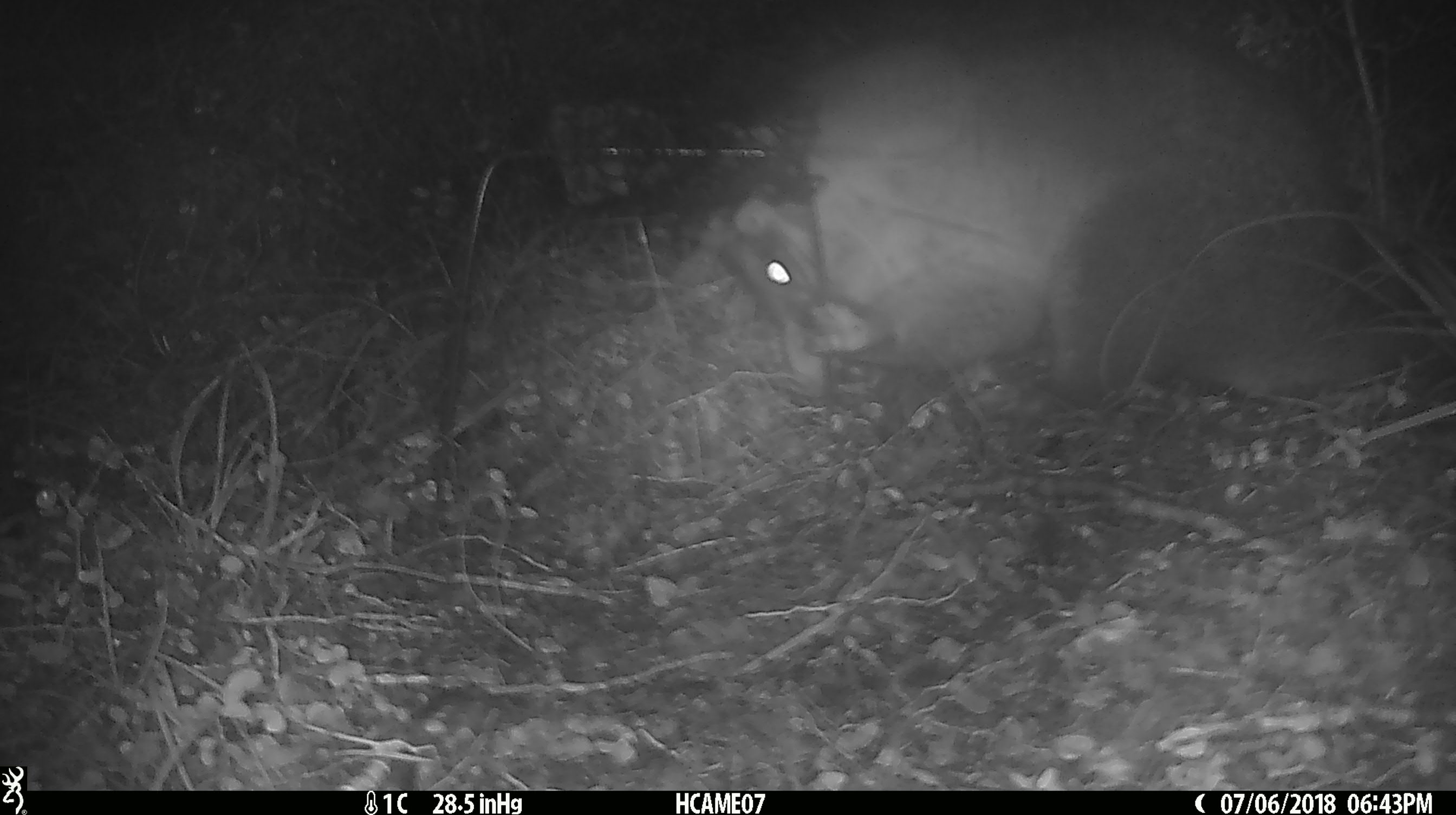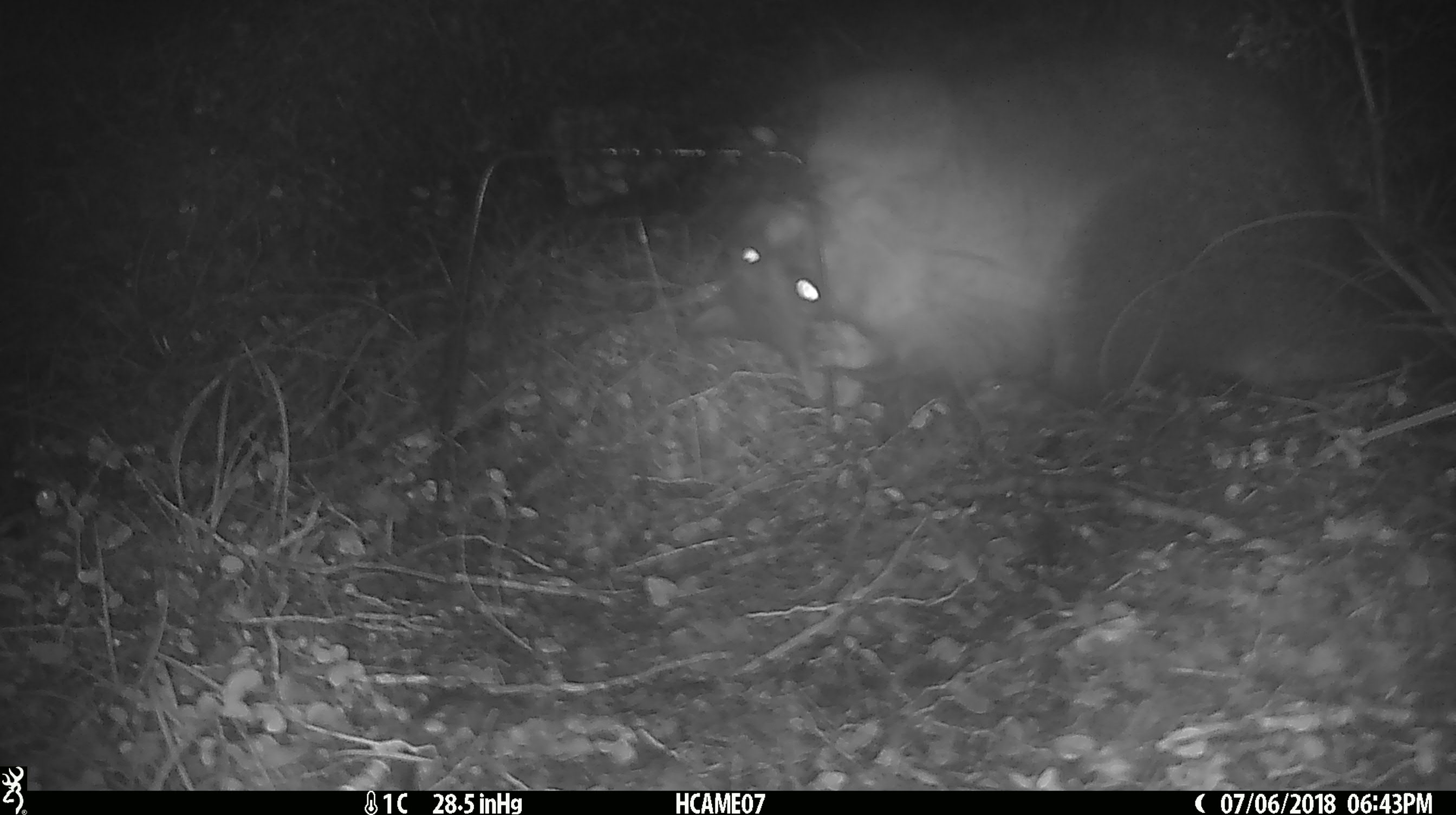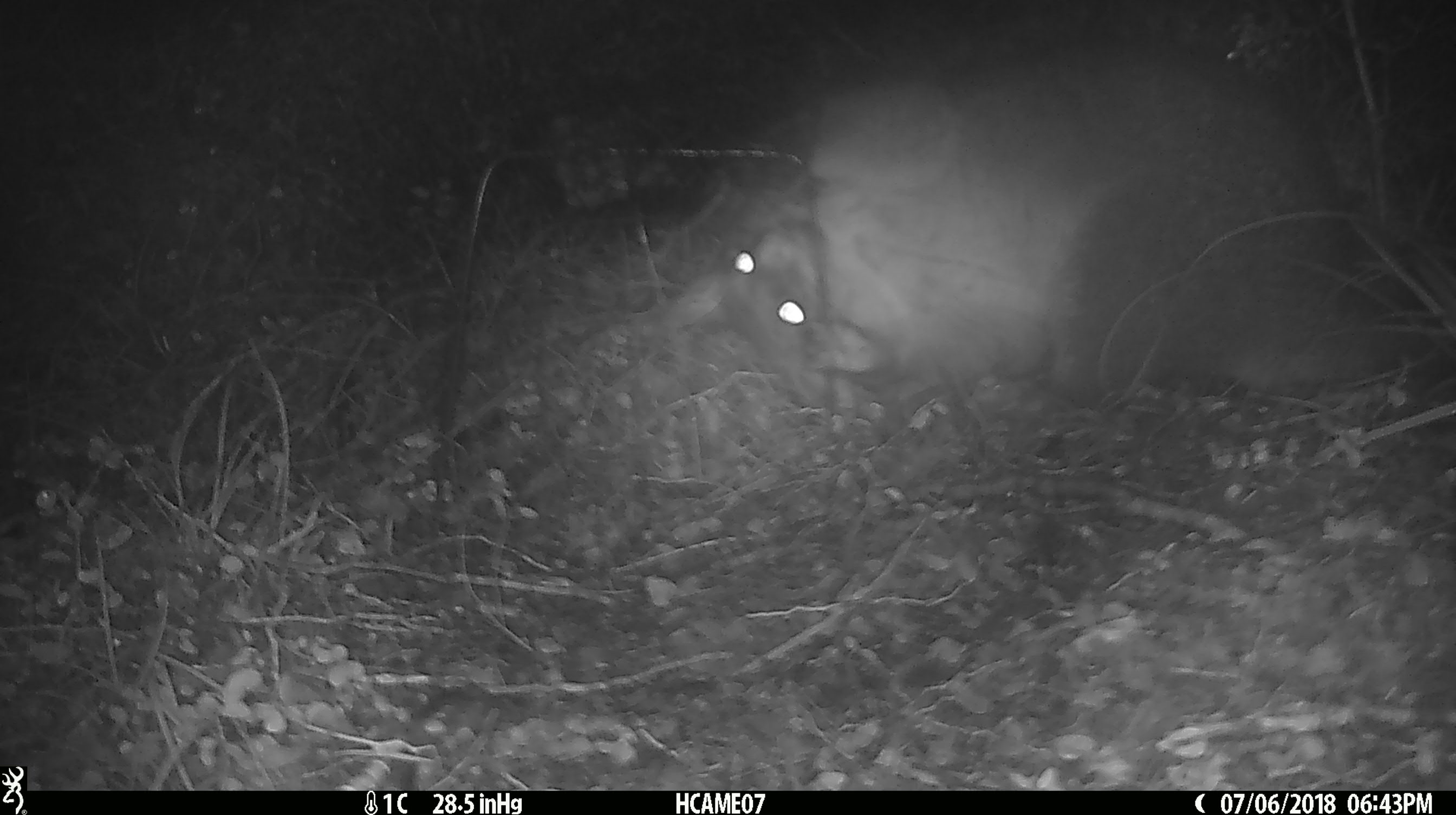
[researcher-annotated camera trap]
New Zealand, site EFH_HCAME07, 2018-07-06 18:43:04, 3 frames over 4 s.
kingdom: Animalia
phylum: Chordata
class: Mammalia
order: Diprotodontia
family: Phalangeridae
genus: Trichosurus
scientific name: Trichosurus vulpecula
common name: common brushtail possum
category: possum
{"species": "possum (common brushtail possum) (Trichosurus vulpecula)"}